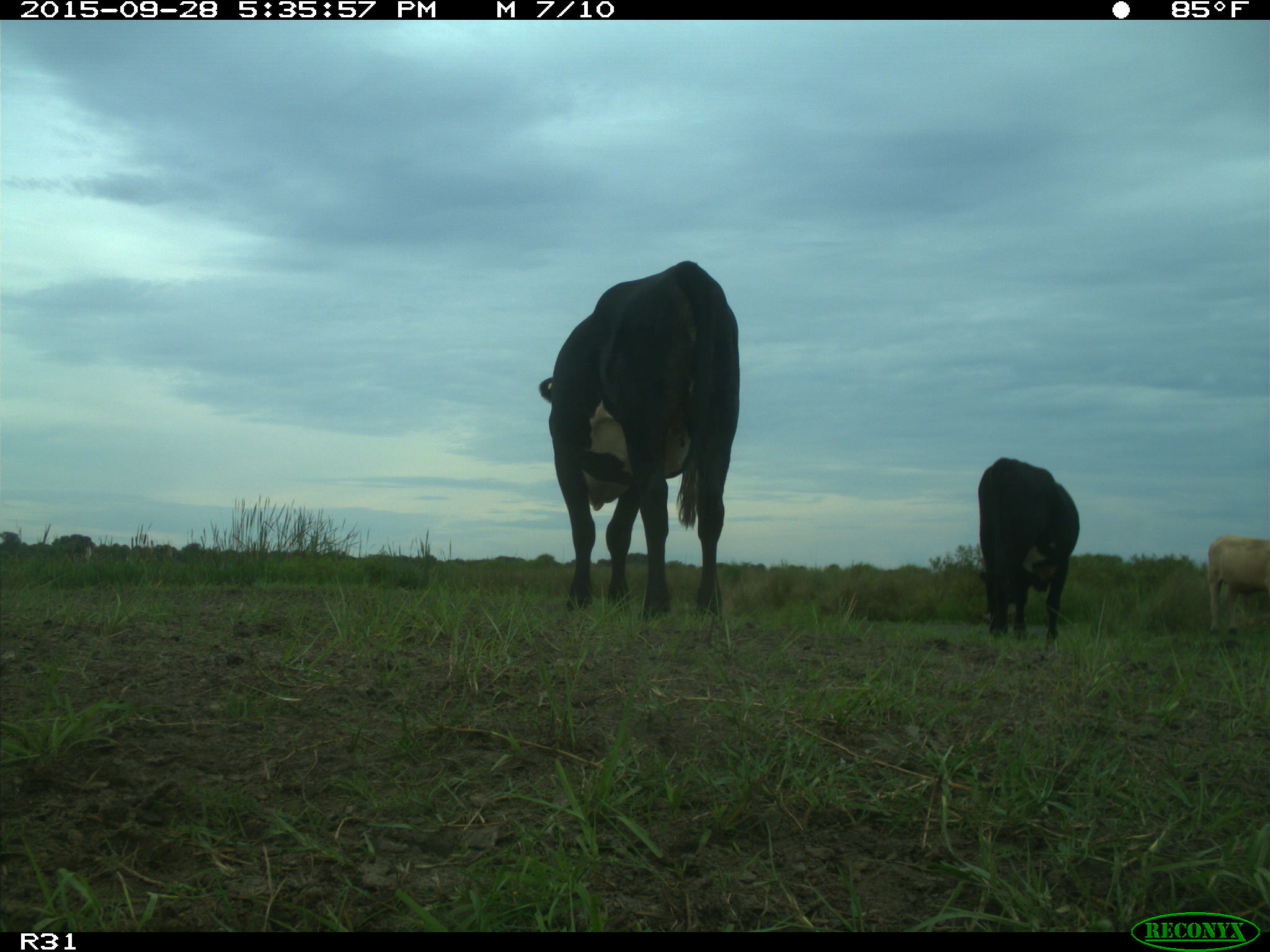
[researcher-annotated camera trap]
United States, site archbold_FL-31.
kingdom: Animalia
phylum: Chordata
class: Mammalia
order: Artiodactyla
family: Bovidae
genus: Bos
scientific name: Bos taurus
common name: domestic cow